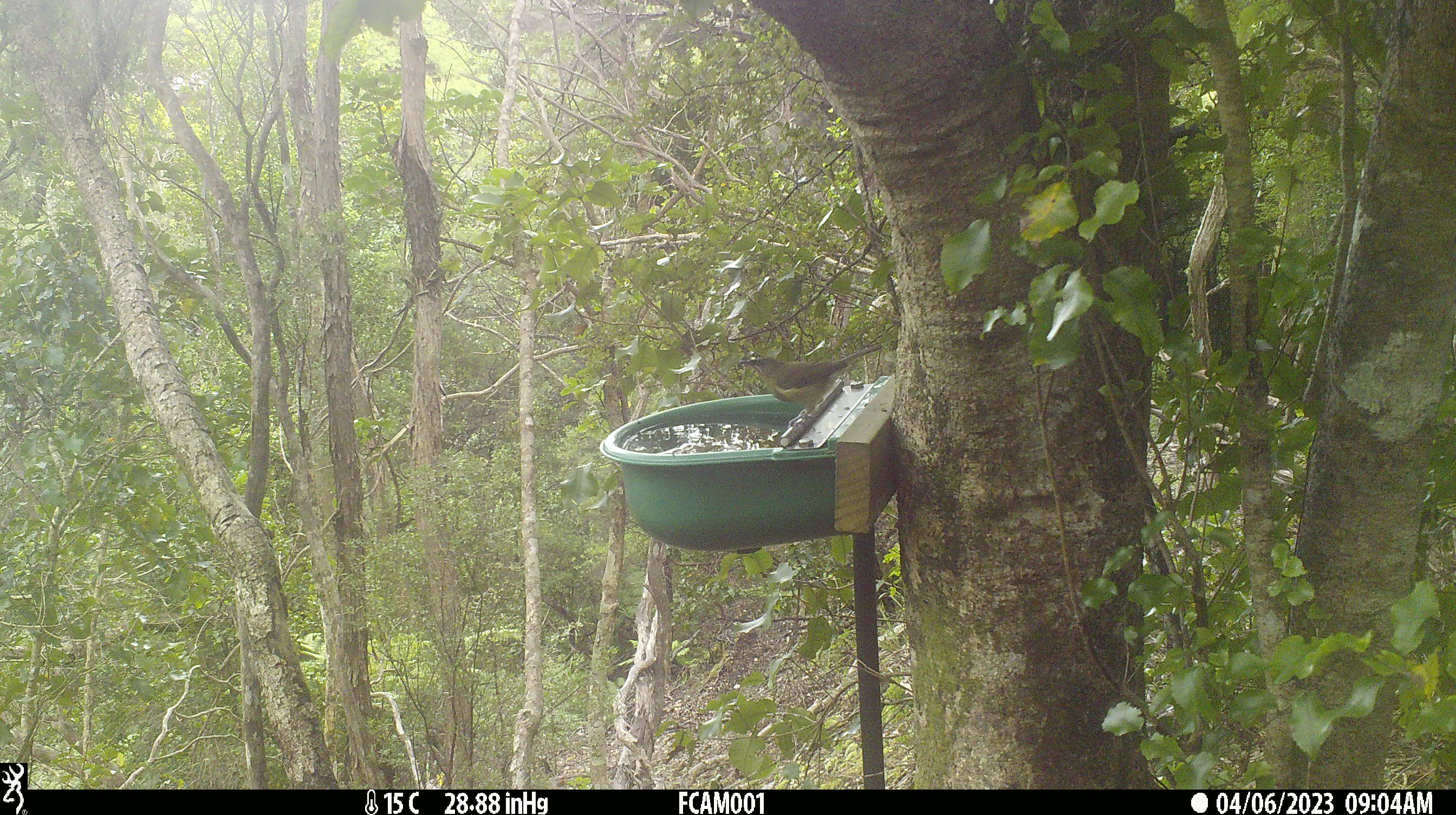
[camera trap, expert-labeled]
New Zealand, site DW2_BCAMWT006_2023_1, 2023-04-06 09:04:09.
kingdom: Animalia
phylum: Chordata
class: Aves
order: Passeriformes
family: Meliphagidae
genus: Anthornis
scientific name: Anthornis melanura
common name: new zealand bellbird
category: bellbird